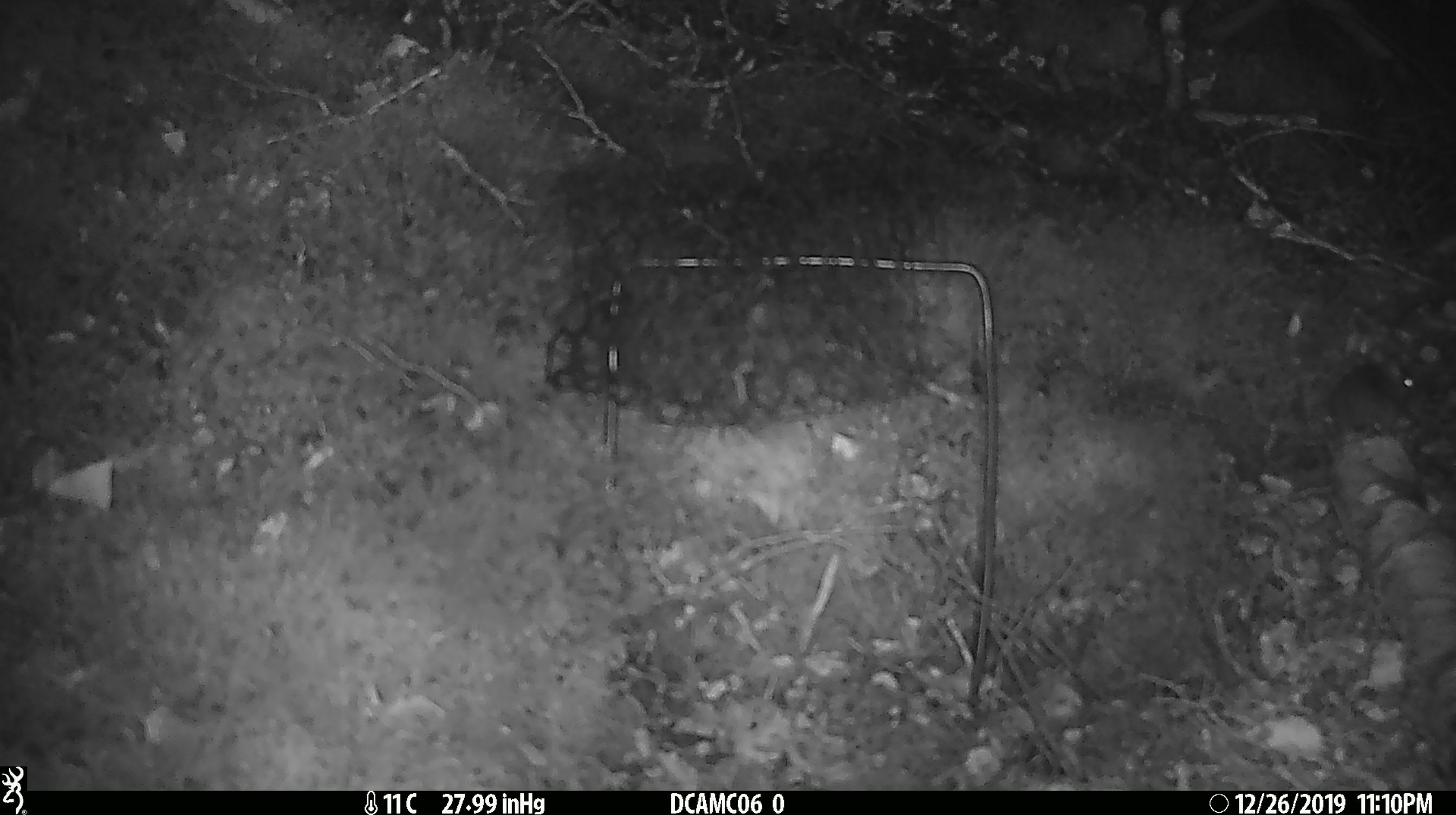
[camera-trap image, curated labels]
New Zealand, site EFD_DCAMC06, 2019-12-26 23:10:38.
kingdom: Animalia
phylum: Chordata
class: Mammalia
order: Rodentia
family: Muridae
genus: Mus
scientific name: Mus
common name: mouse